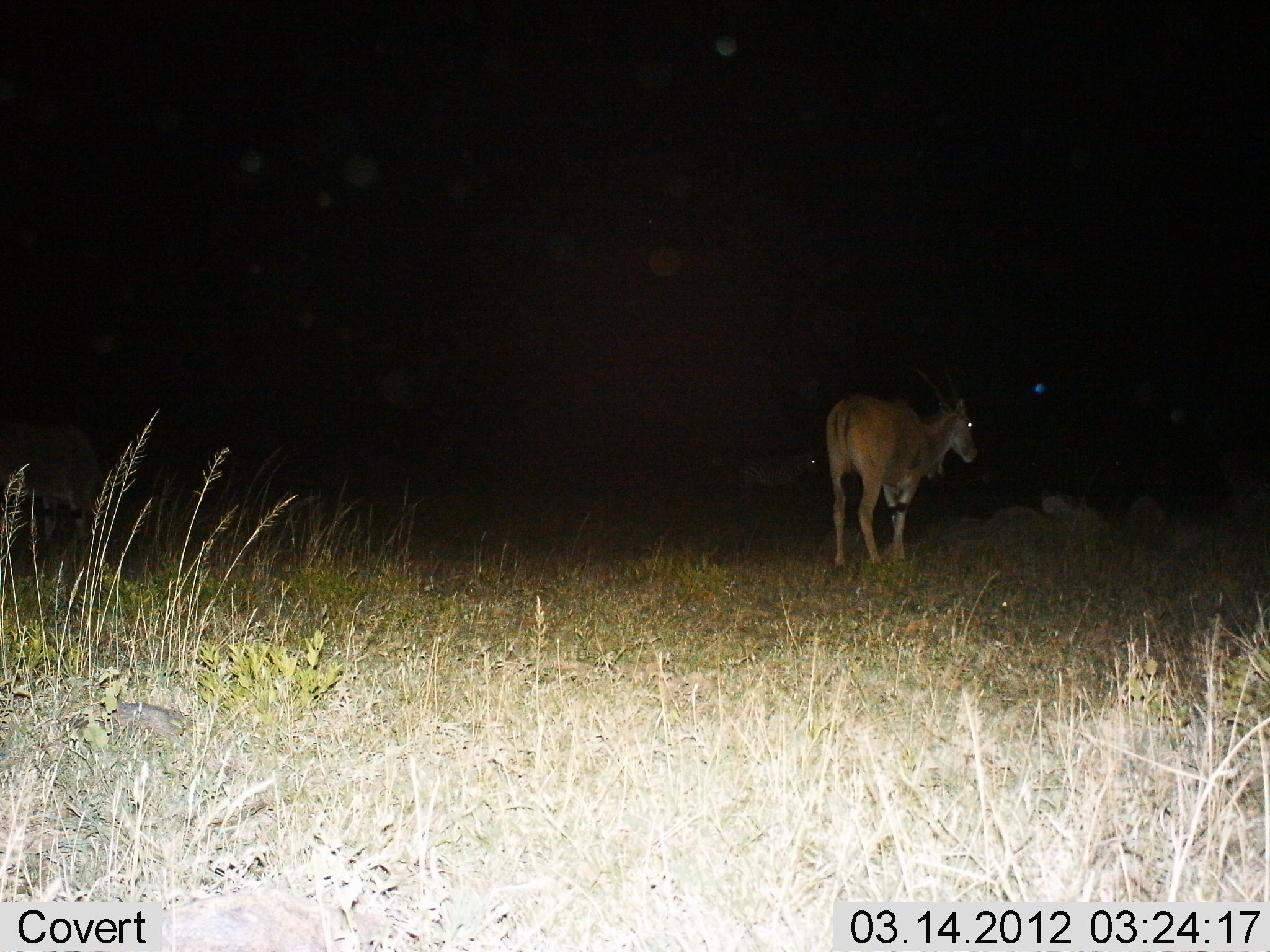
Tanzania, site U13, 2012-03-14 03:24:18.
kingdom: Animalia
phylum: Chordata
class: Mammalia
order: Artiodactyla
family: Bovidae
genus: Tragelaphus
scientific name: Tragelaphus oryx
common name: eland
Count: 1.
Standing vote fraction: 85%.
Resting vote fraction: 0%.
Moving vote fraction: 23%.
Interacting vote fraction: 0%.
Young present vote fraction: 0%.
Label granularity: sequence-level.